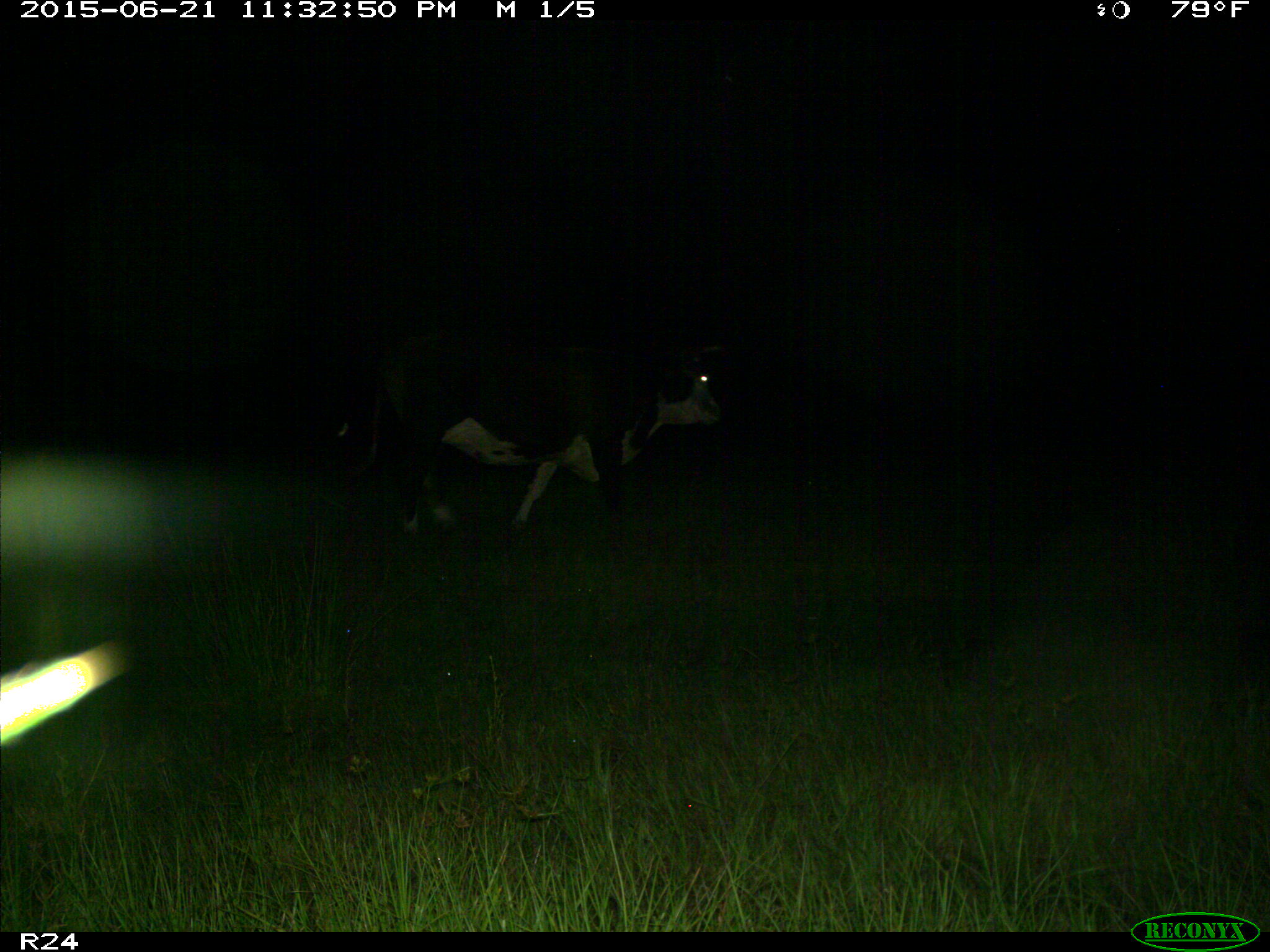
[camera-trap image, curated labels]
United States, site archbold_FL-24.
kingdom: Animalia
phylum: Chordata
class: Mammalia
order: Artiodactyla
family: Bovidae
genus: Bos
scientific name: Bos taurus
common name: domestic cow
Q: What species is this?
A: Bos taurus (domestic cow).